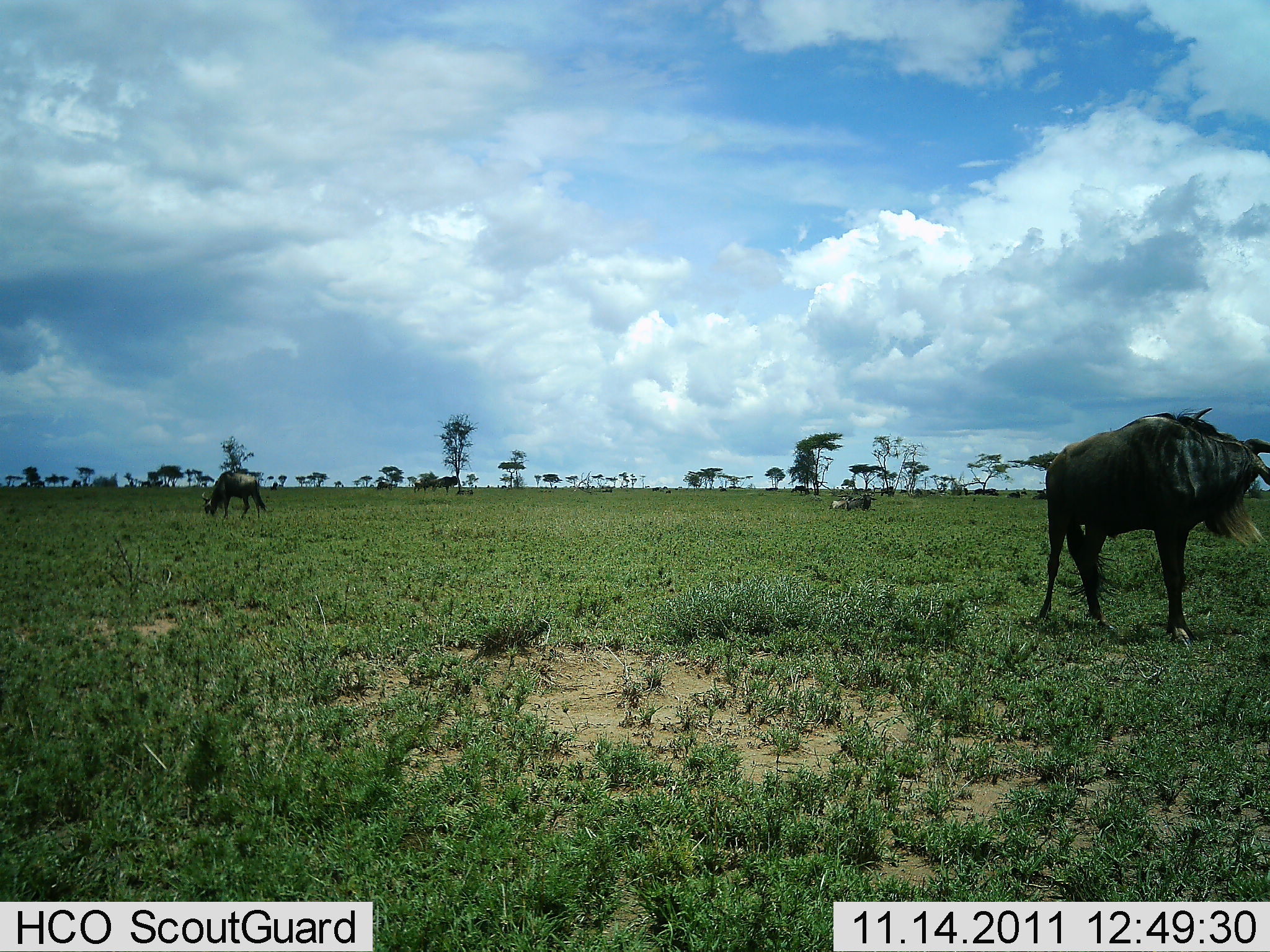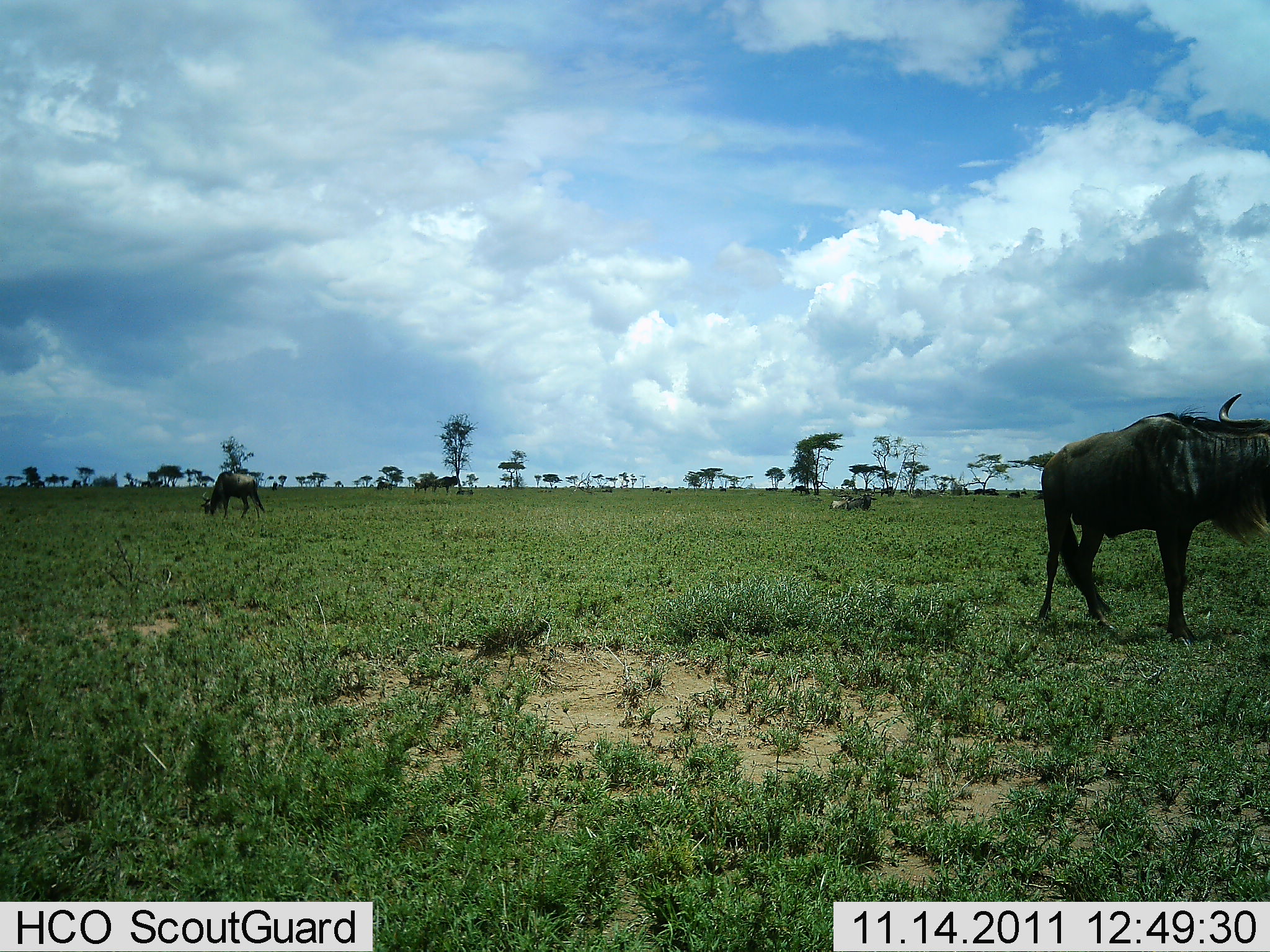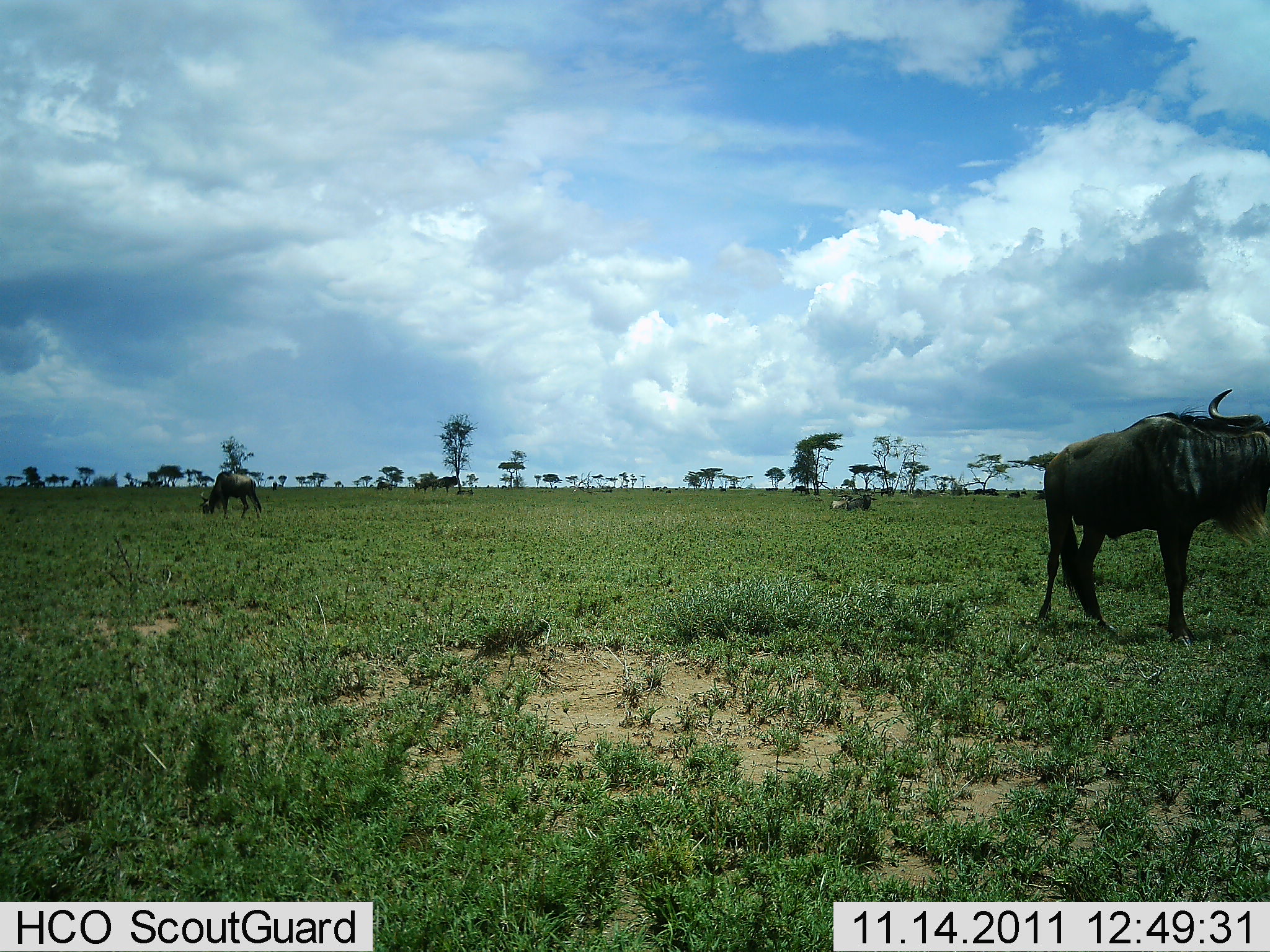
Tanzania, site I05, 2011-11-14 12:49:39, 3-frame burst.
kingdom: Animalia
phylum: Chordata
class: Mammalia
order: Artiodactyla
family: Bovidae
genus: Connochaetes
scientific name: Connochaetes taurinus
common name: blue wildebeest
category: wildebeest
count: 2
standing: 92%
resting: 15%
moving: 0%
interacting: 0%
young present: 0%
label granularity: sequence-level